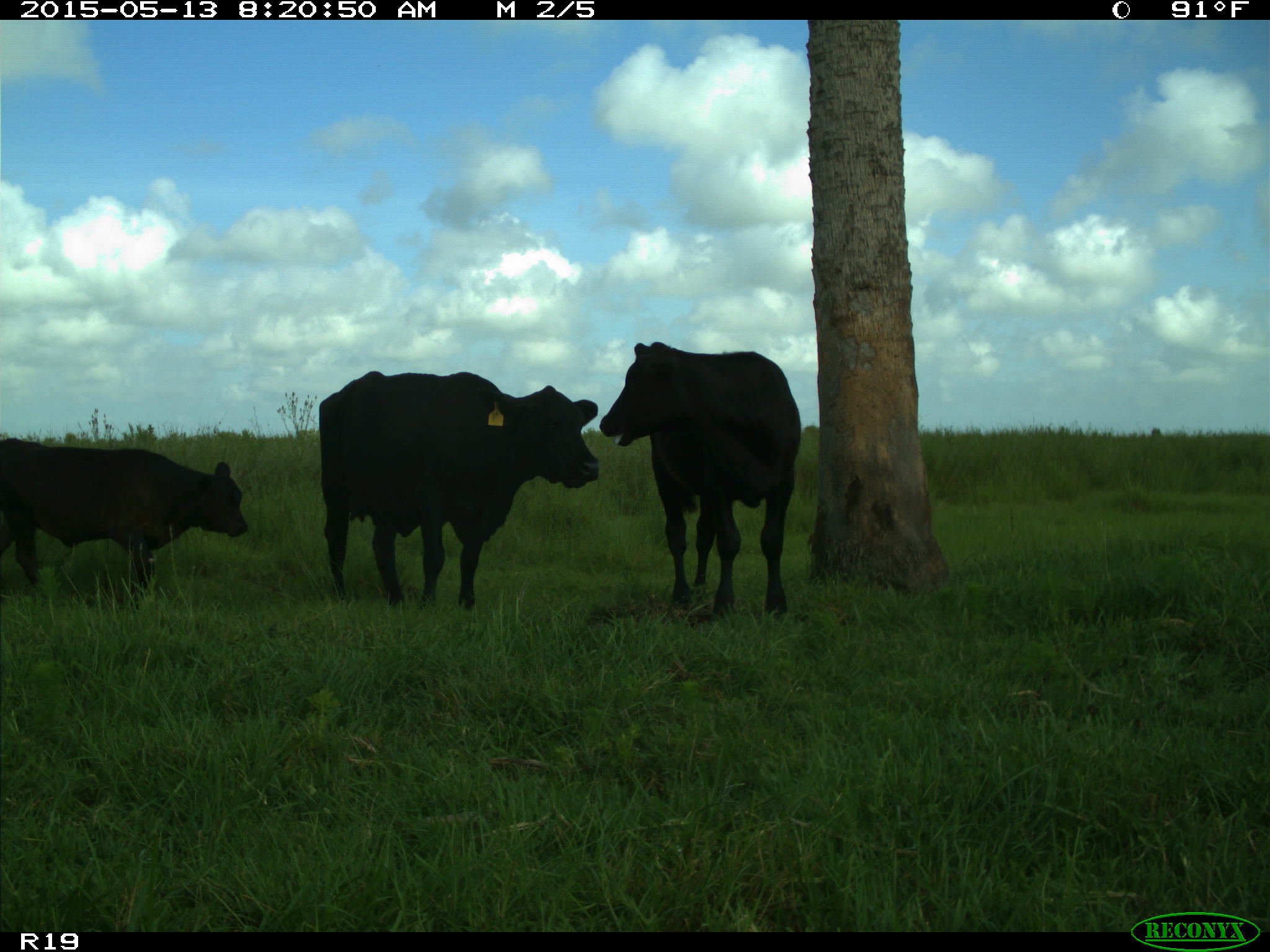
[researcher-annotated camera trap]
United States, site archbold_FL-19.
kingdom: Animalia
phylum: Chordata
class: Mammalia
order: Artiodactyla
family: Bovidae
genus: Bos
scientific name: Bos taurus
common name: domestic cow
Bos taurus (domestic cow).